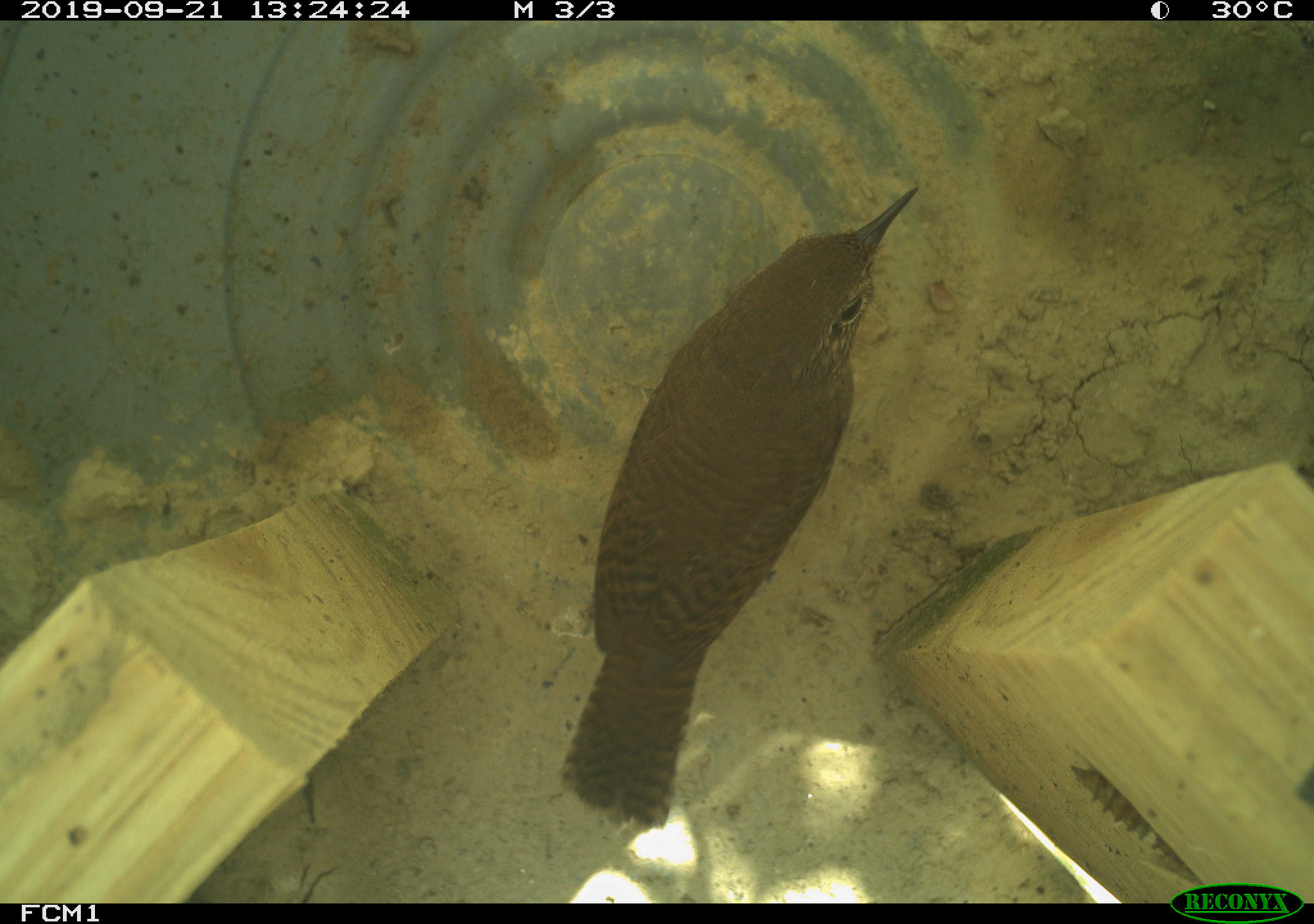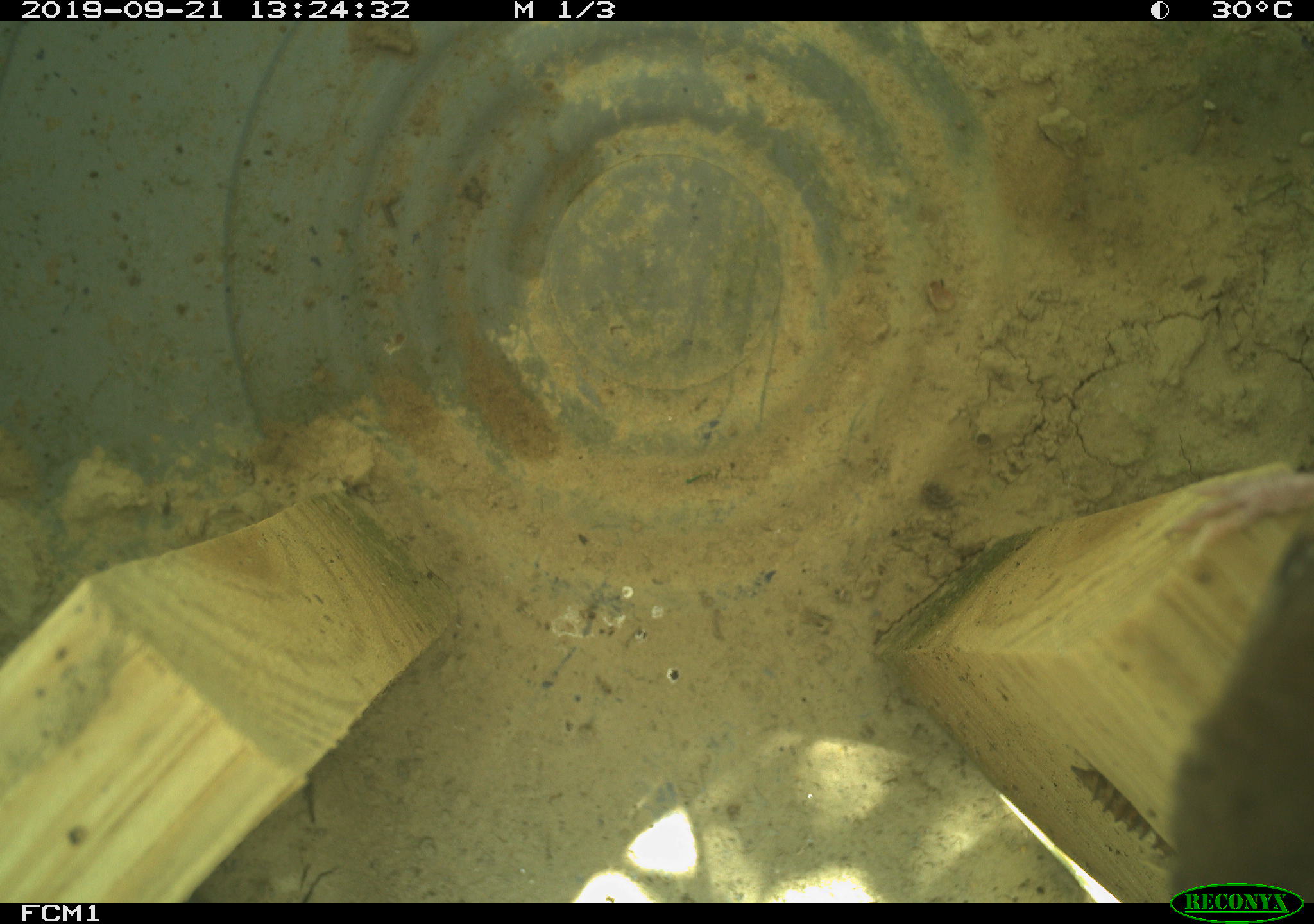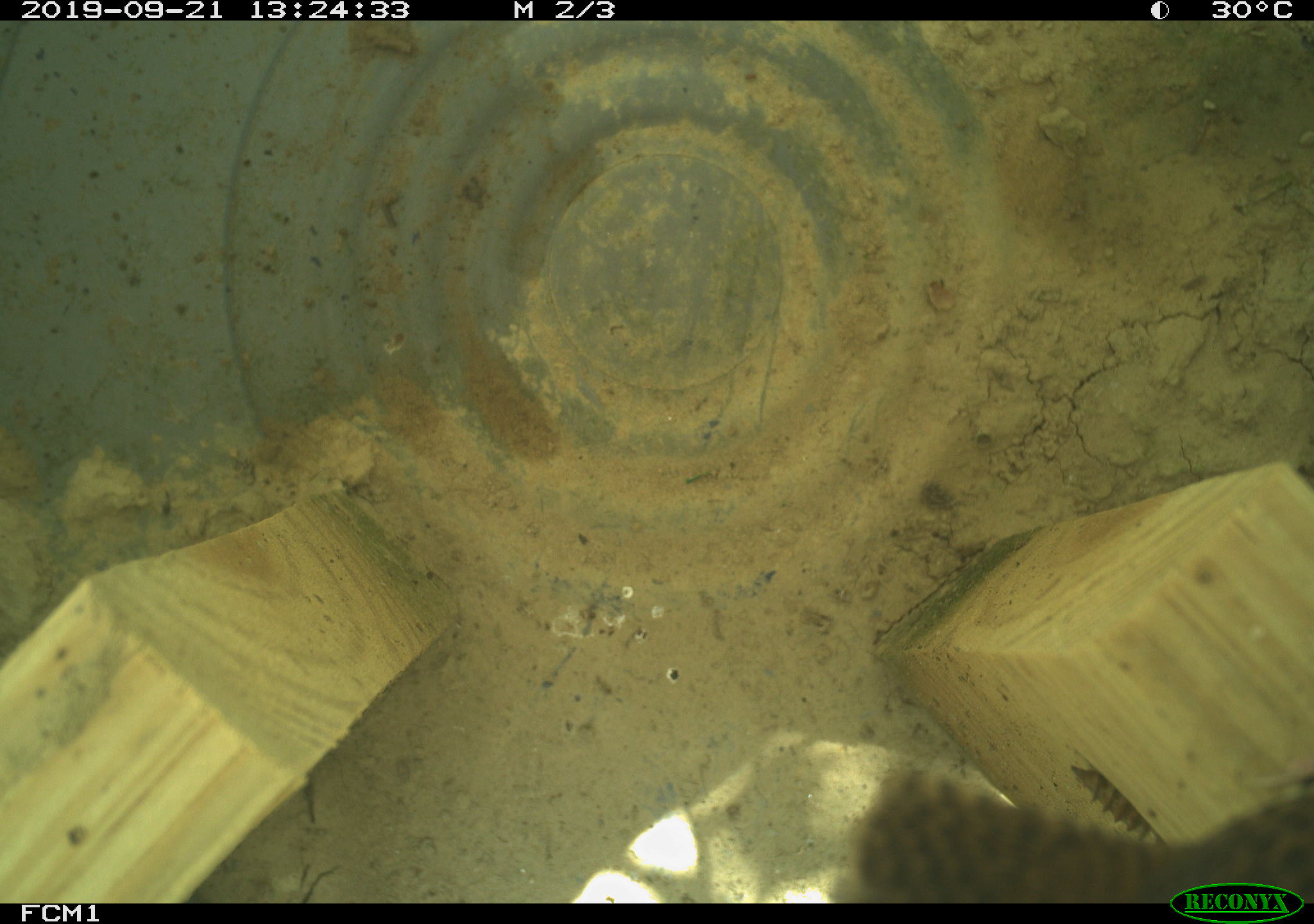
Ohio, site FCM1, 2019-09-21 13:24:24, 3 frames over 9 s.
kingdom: Animalia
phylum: Chordata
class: Aves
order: Passeriformes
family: Troglodytidae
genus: Troglodytes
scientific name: Troglodytes aedon aedon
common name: northern house wren